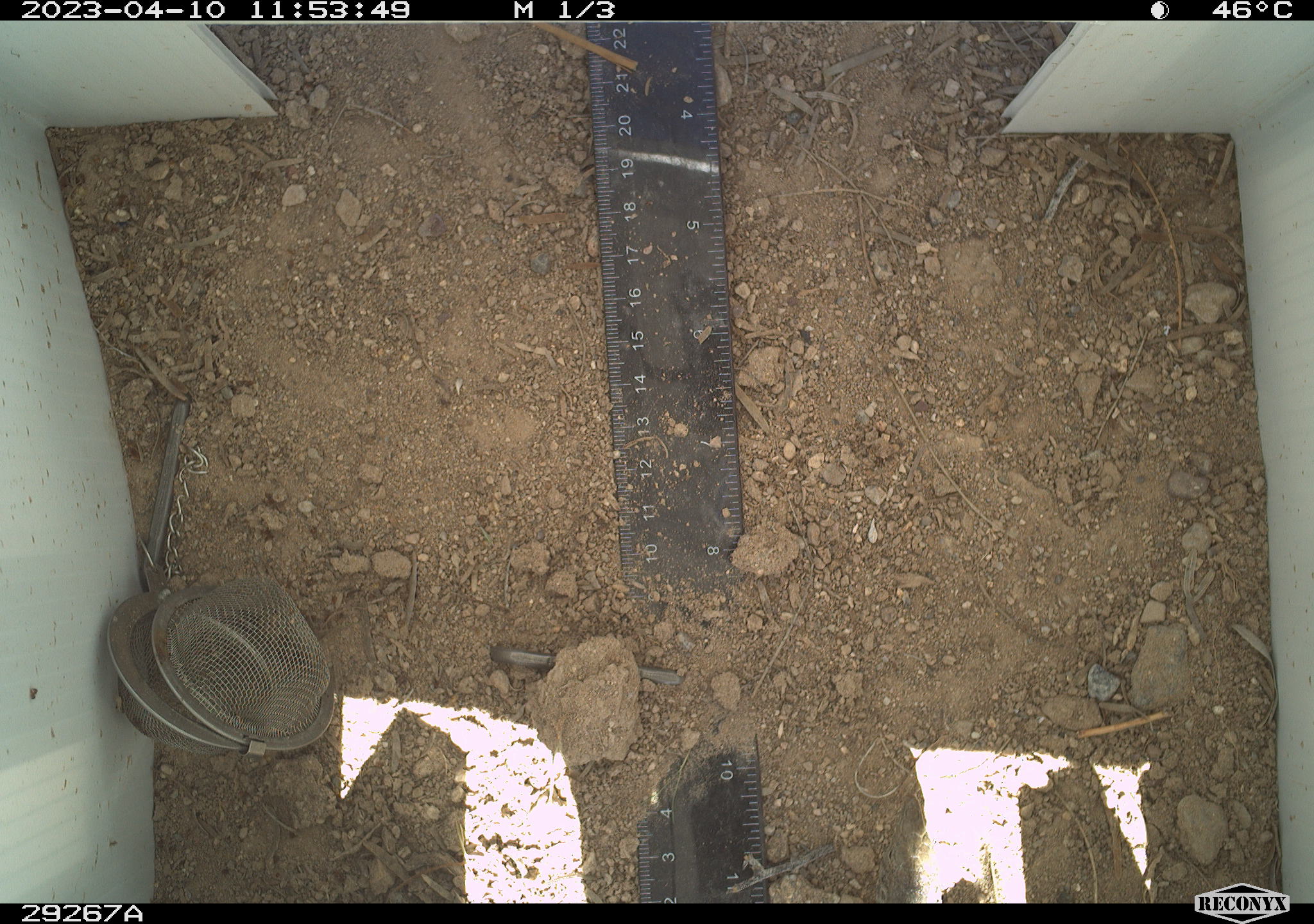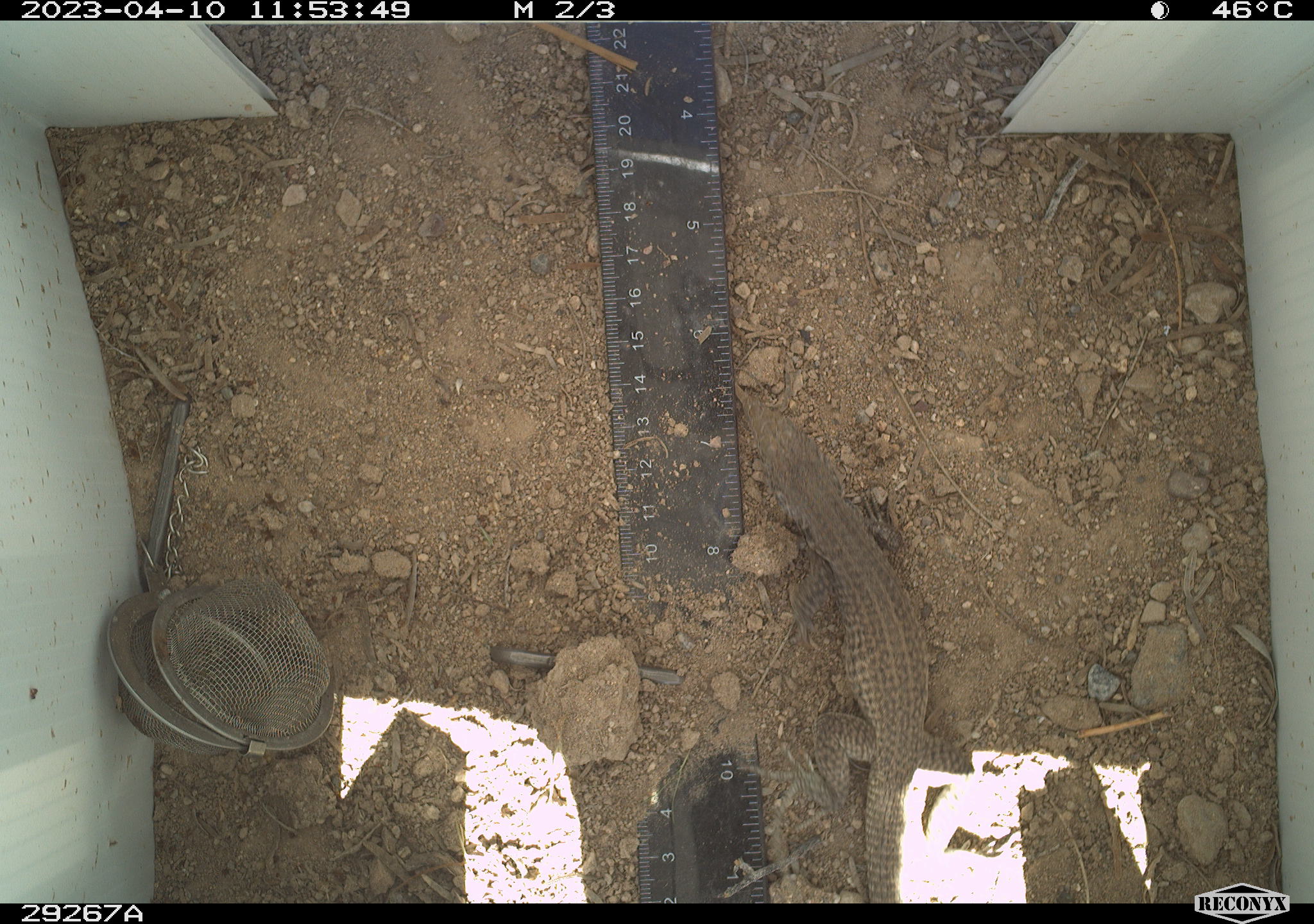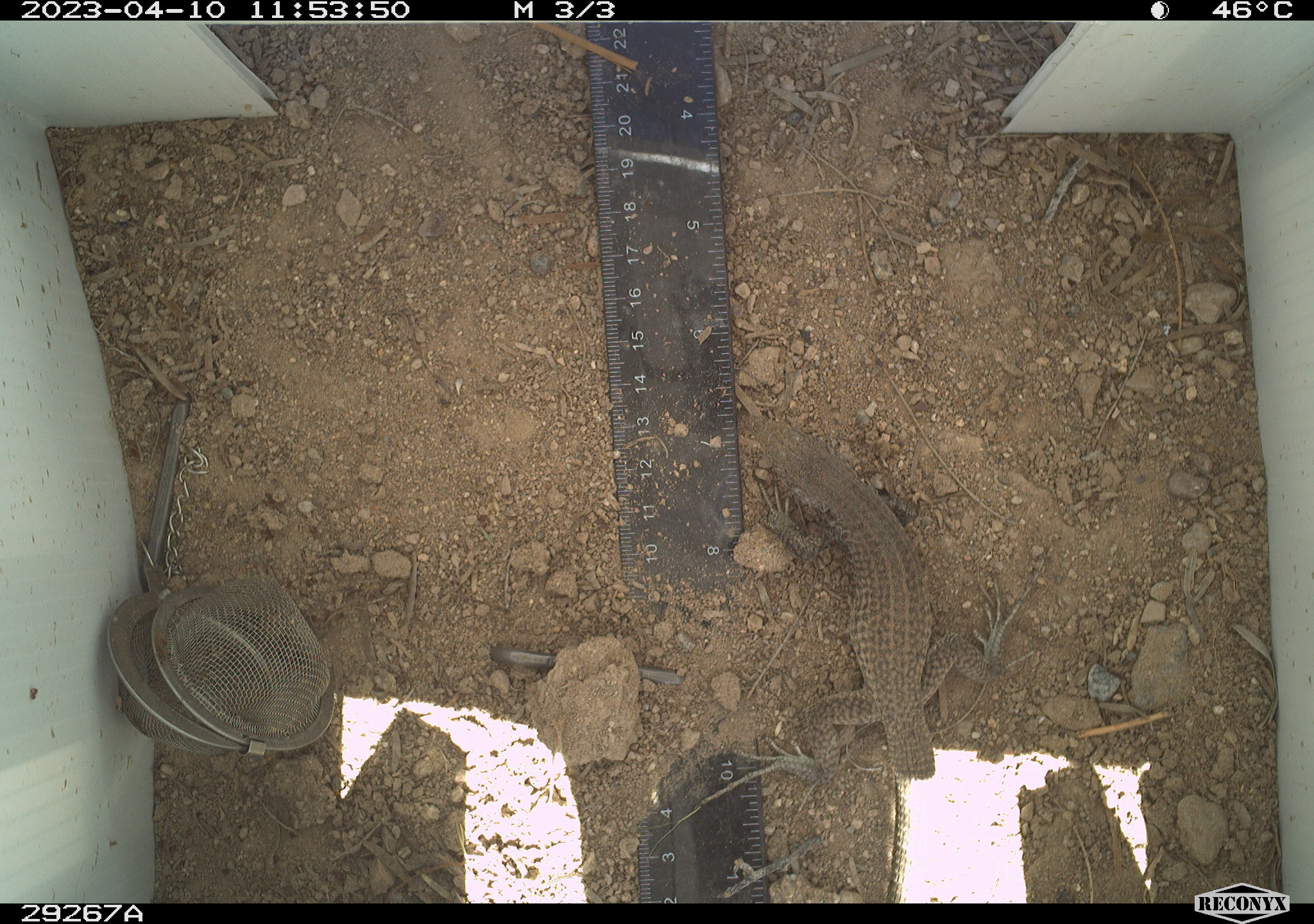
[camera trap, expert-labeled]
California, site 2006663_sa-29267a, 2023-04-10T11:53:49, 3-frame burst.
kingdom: Animalia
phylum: Chordata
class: Reptilia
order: Squamata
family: Teiidae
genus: Aspidoscelis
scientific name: Aspidoscelis tigris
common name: western whiptail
Western whiptail (Aspidoscelis tigris).